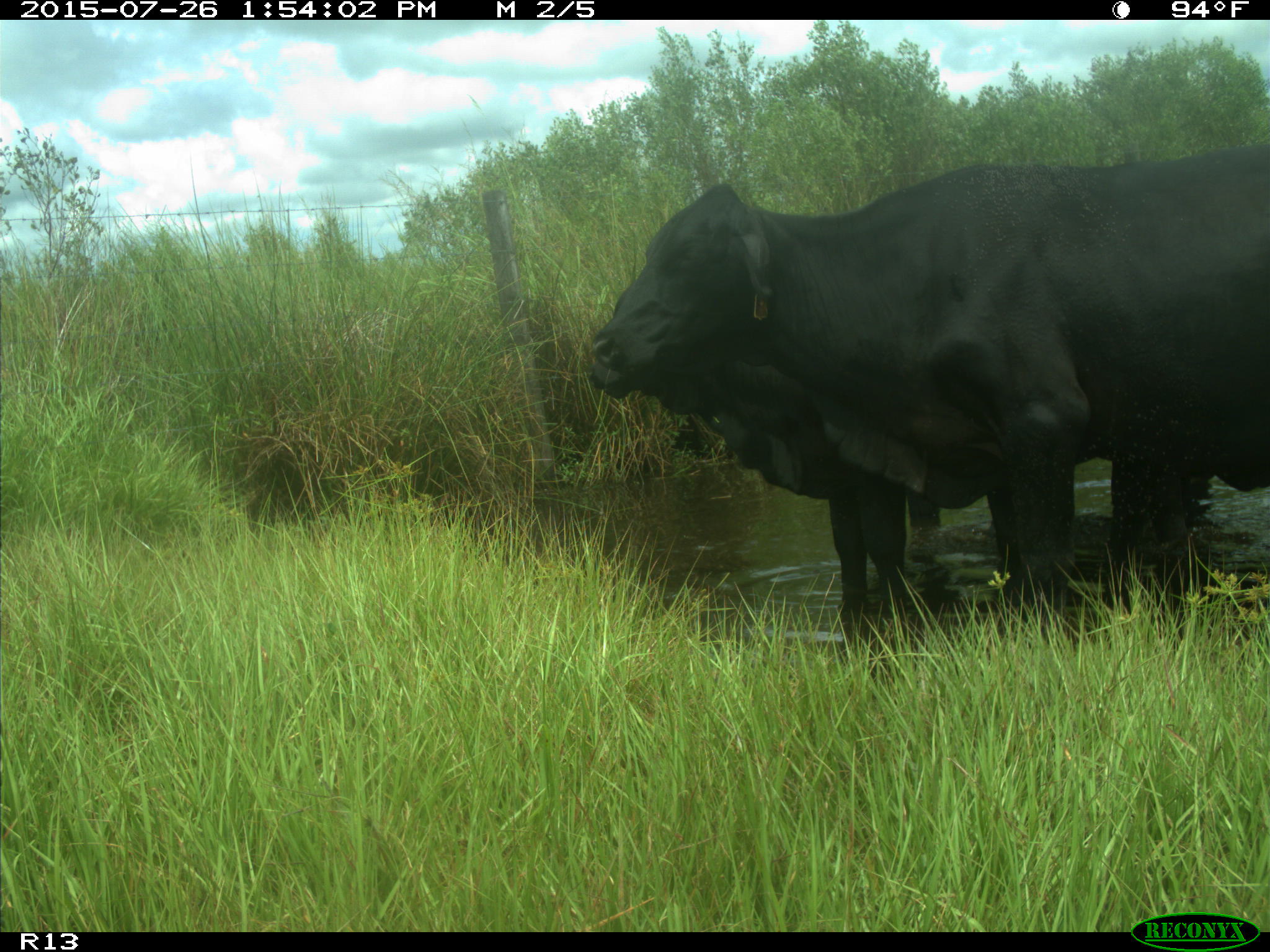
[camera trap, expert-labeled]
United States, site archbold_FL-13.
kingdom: Animalia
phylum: Chordata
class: Mammalia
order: Artiodactyla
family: Bovidae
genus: Bos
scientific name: Bos taurus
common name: domestic cow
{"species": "Bos taurus (domestic cow)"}